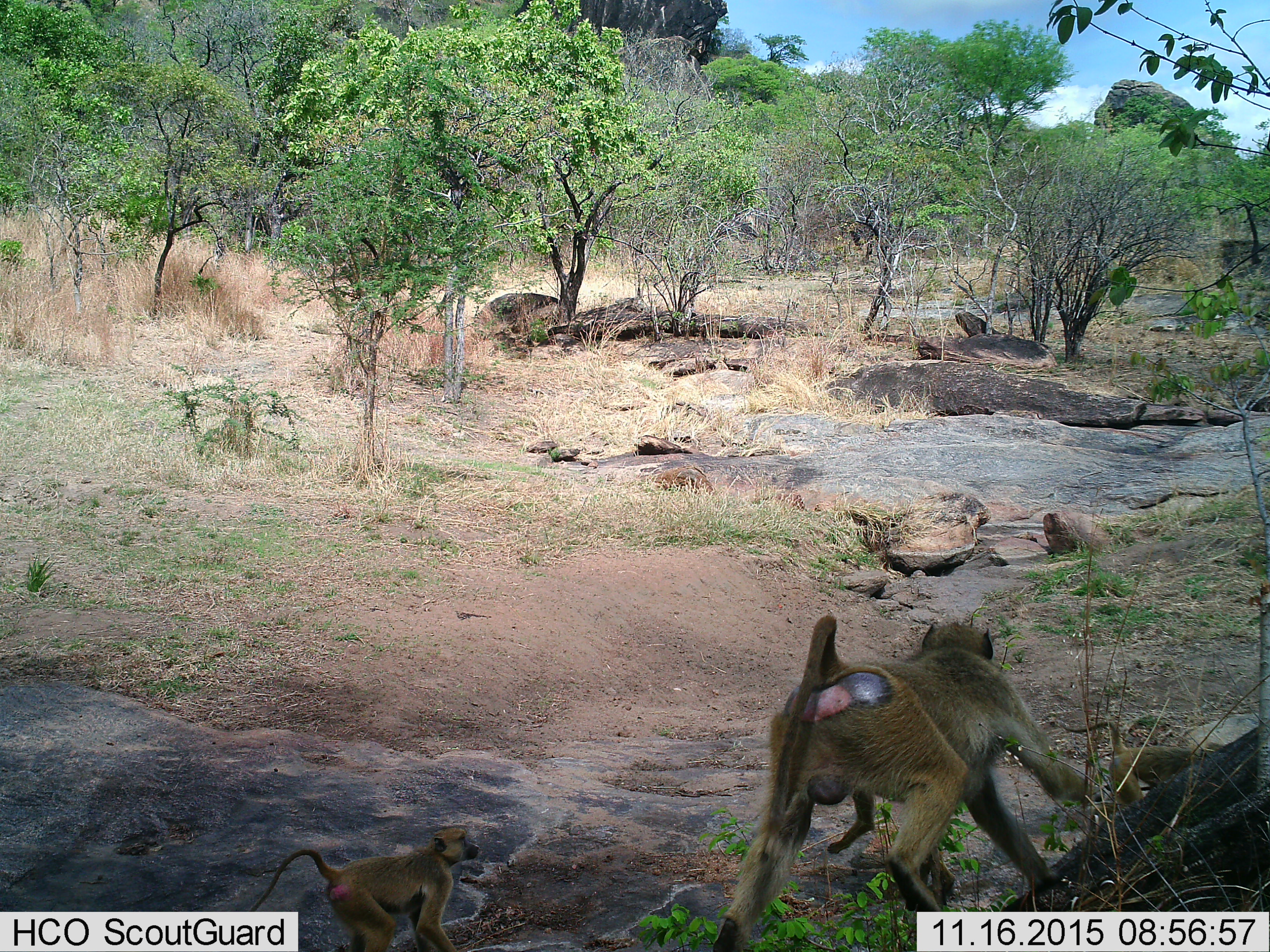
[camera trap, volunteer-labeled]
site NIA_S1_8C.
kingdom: Animalia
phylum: Chordata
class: Mammalia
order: Primates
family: Cercopithecidae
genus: Papio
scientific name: Papio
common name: baboon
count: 3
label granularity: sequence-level